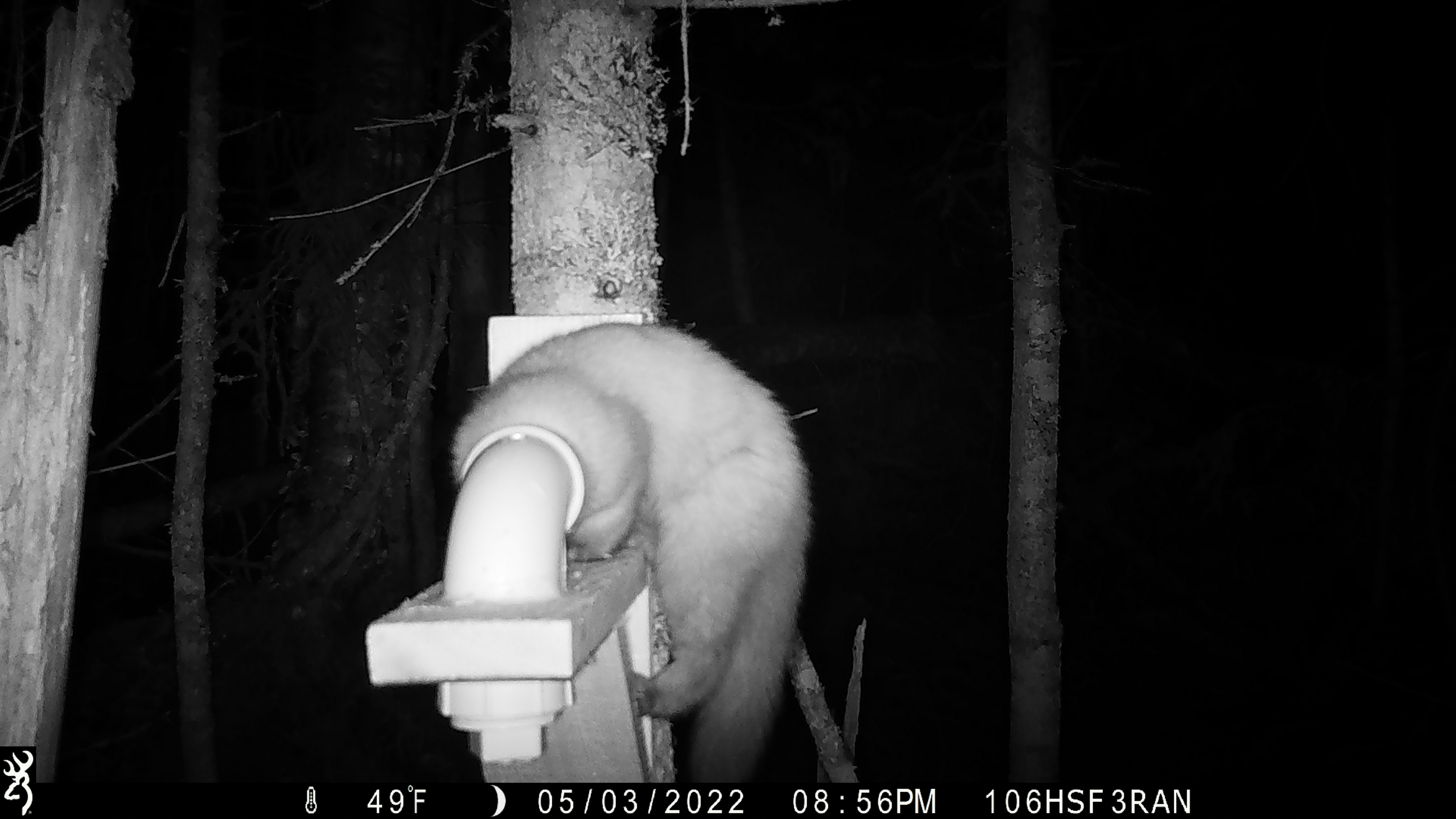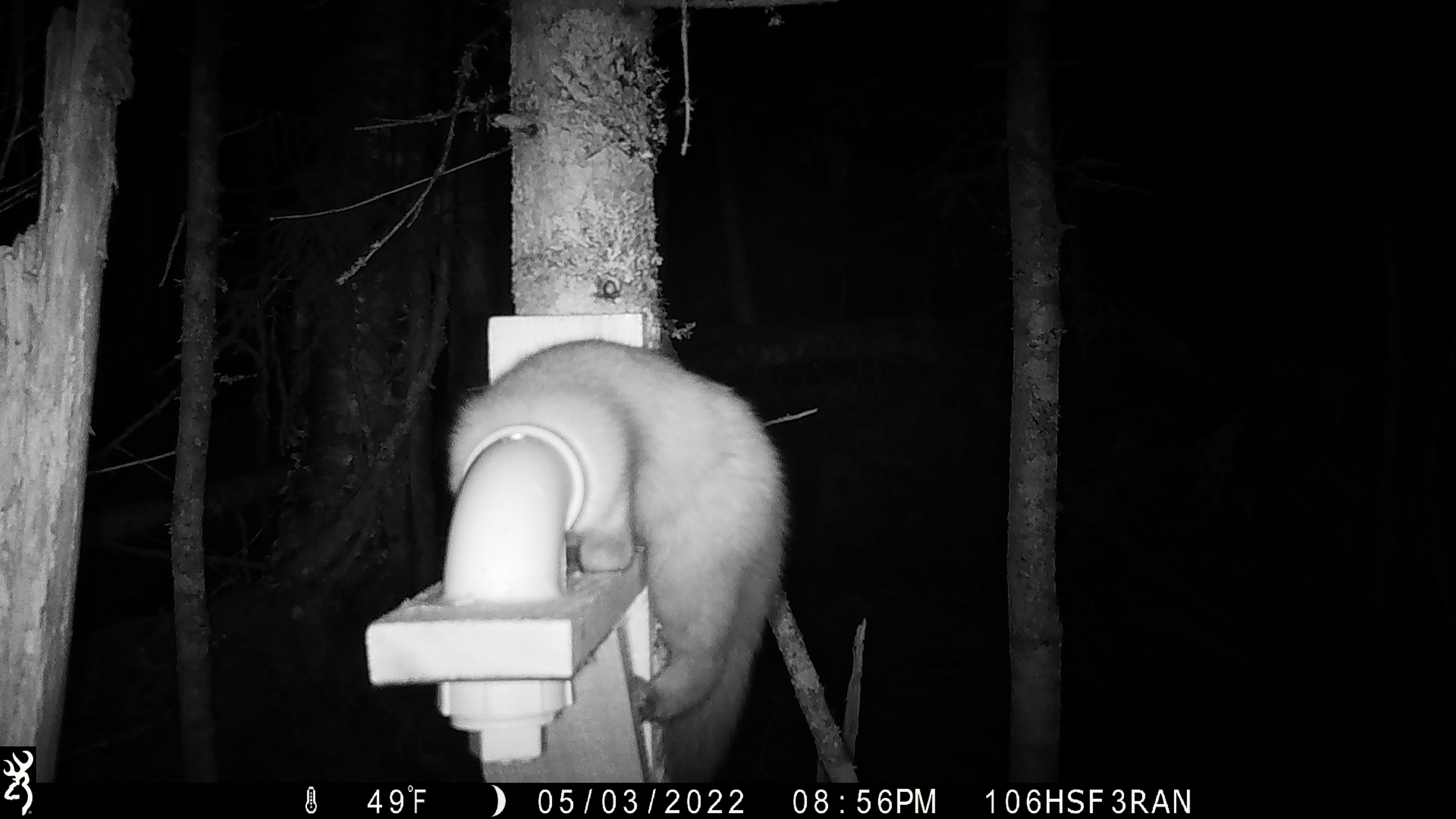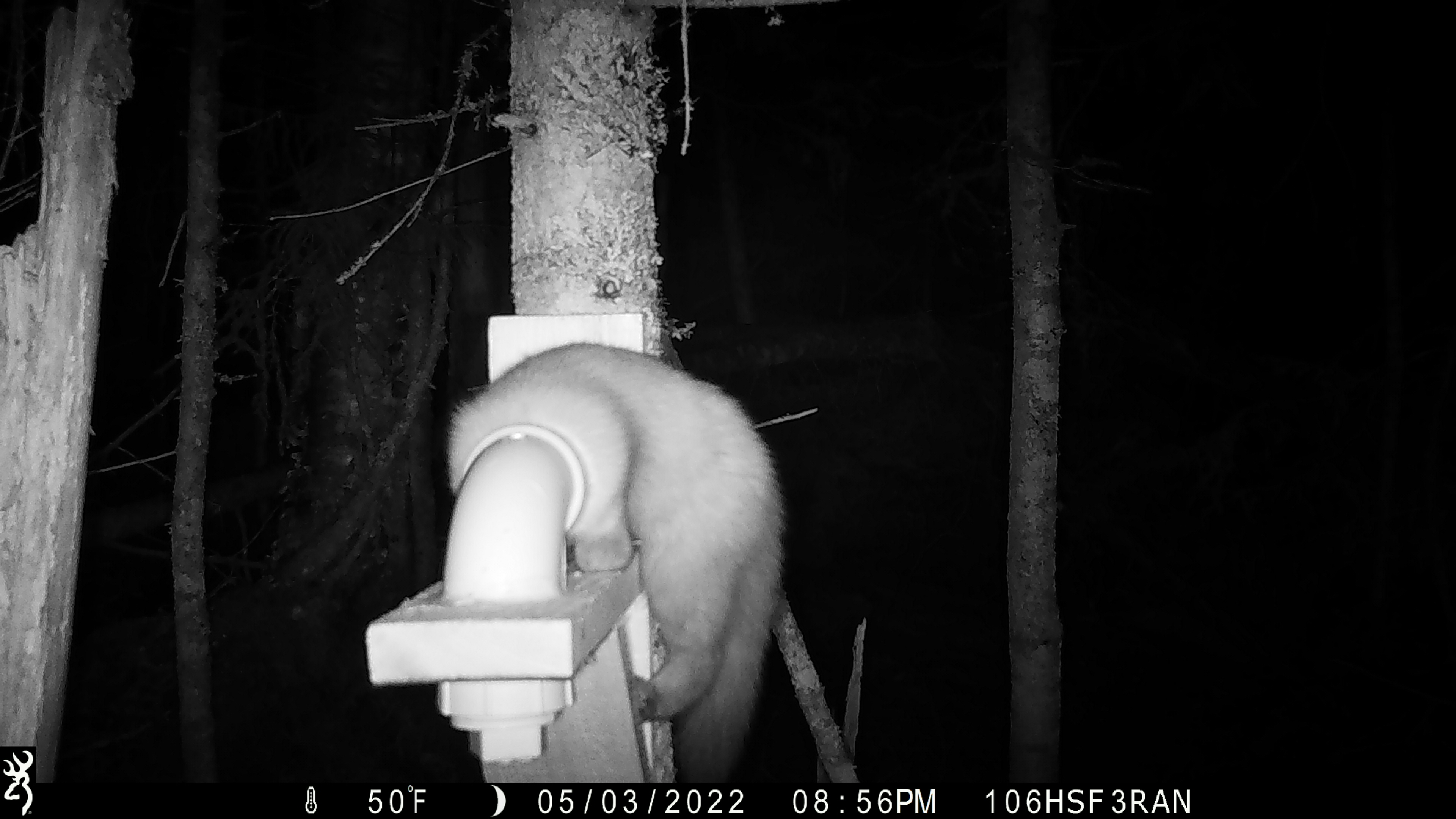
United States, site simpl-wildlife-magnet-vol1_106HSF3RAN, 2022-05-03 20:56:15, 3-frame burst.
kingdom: Animalia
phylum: Chordata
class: Mammalia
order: Carnivora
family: Mustelidae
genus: Martes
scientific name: Martes americana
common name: american marten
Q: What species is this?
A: American marten (Martes americana).